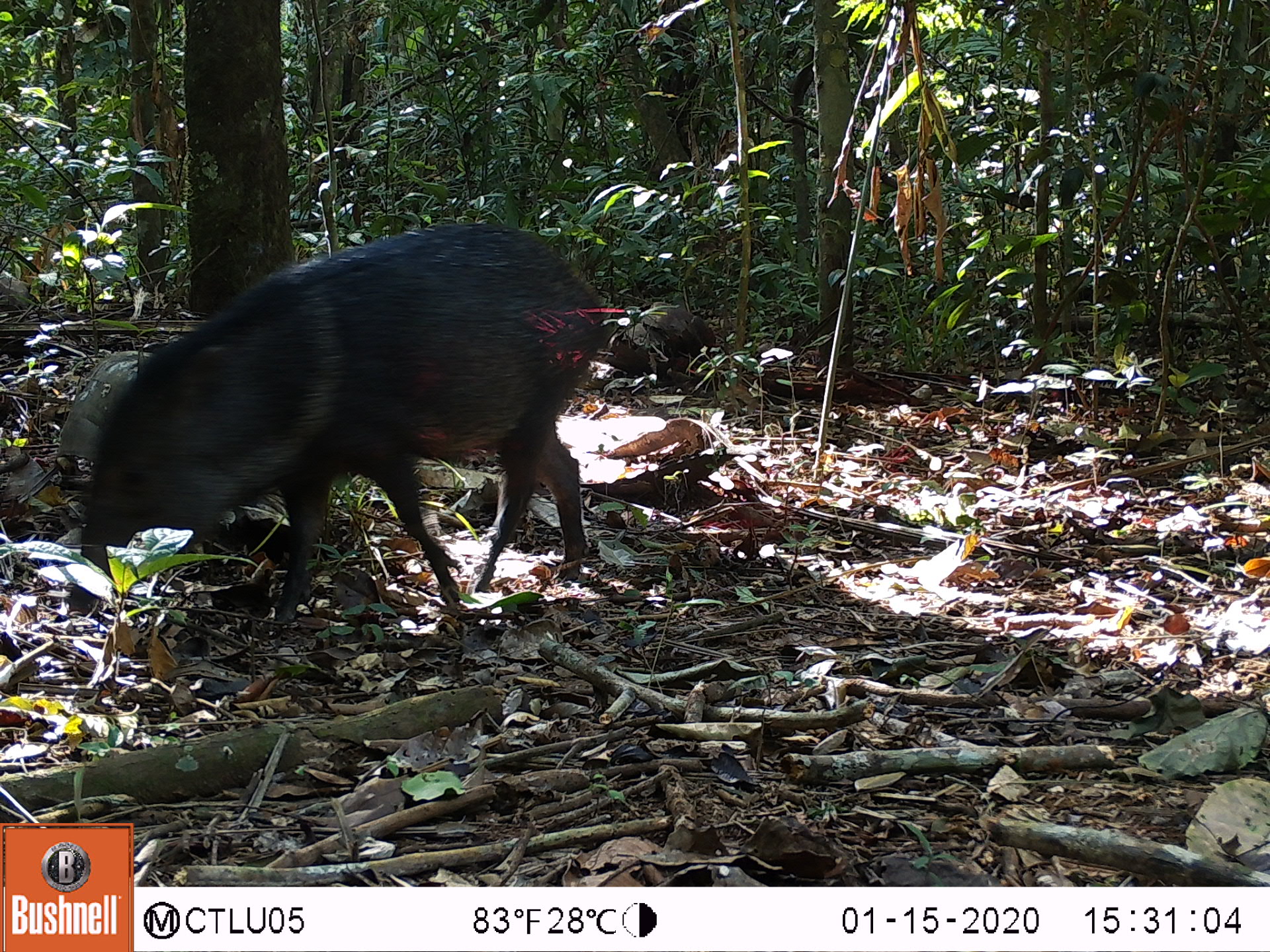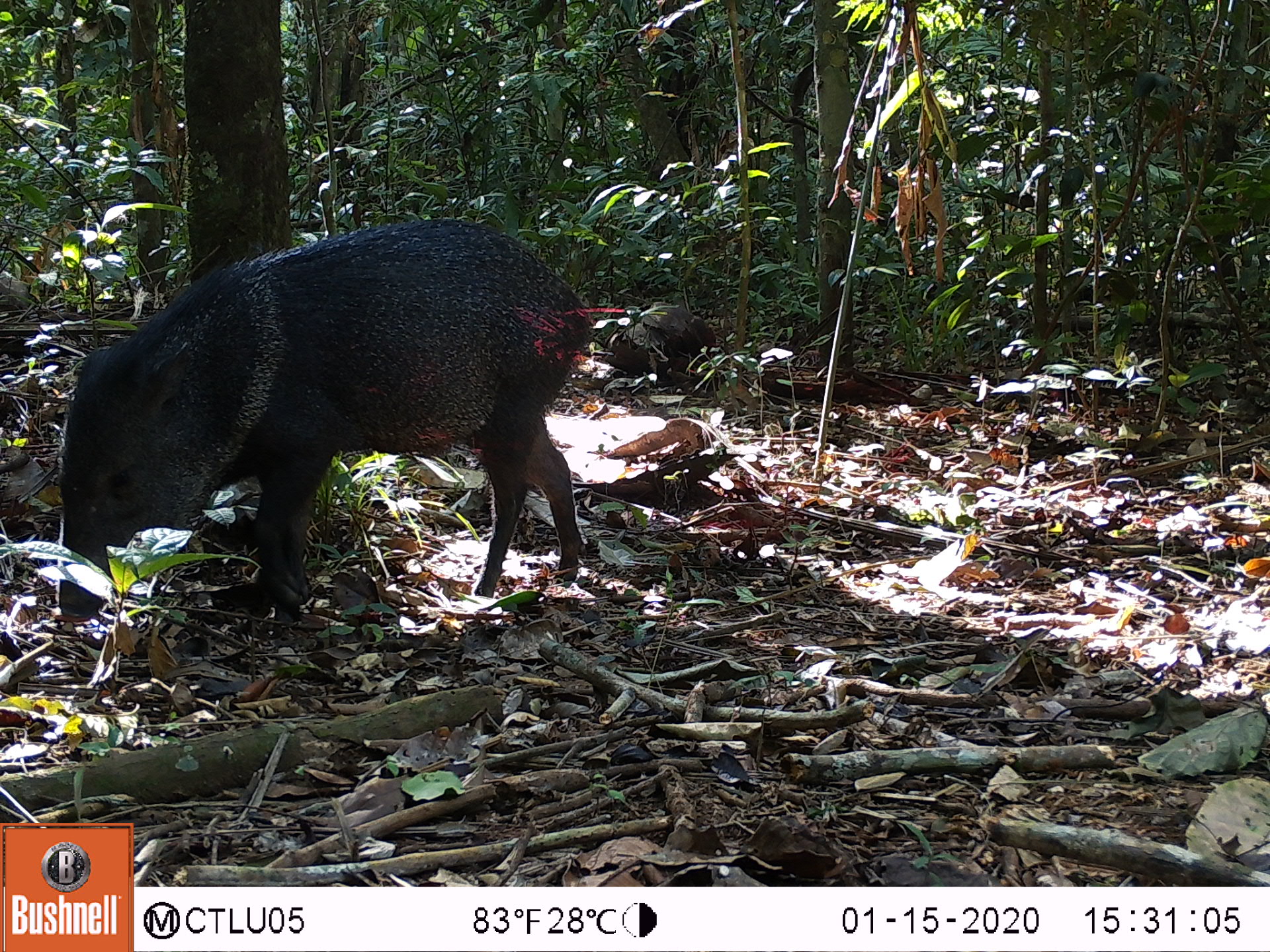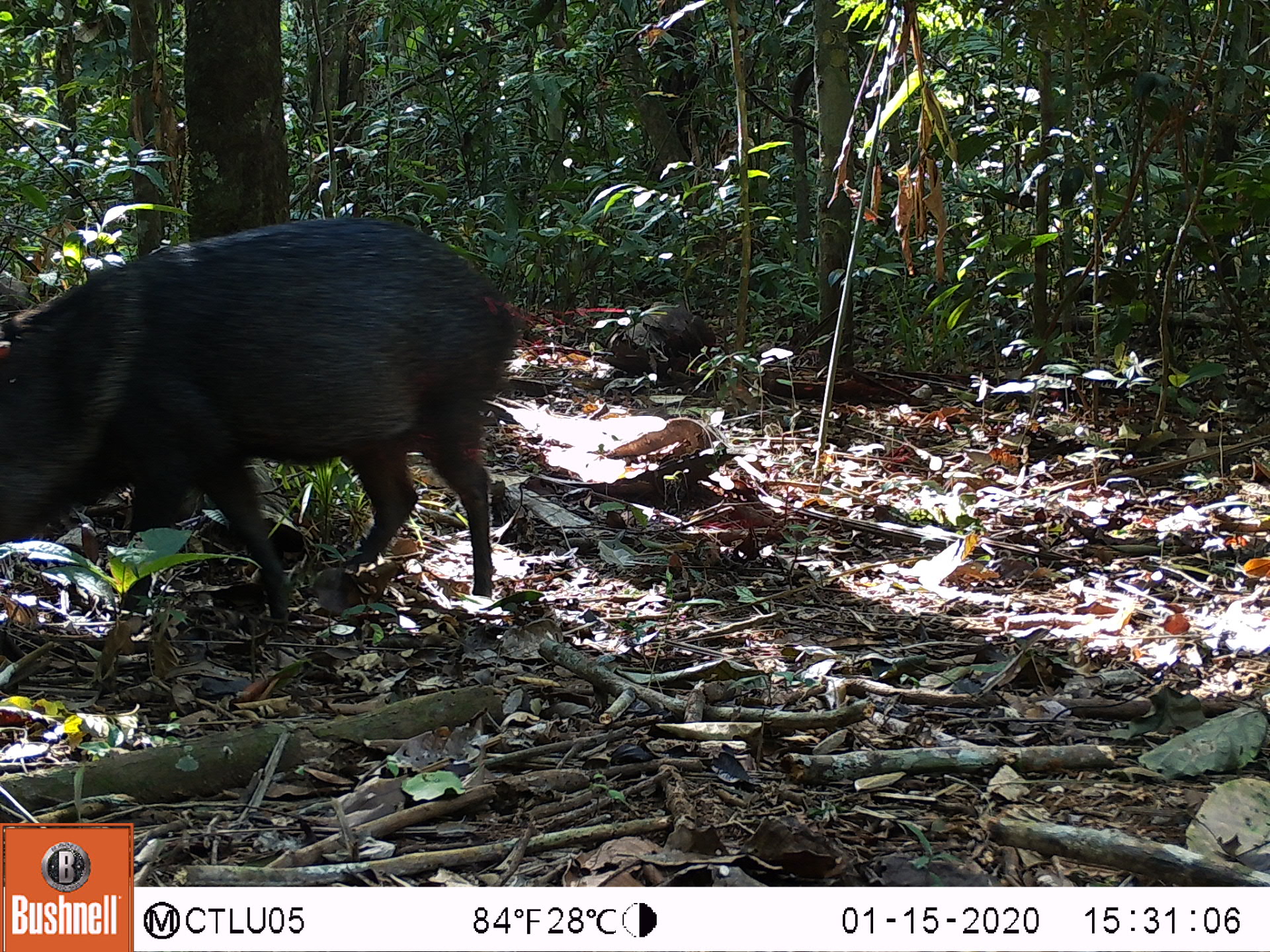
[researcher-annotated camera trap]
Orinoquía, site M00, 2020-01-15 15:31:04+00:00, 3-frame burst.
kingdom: Animalia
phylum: Chordata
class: Mammalia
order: Artiodactyla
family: Tayassuidae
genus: Pecari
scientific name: Pecari tajacu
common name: collared peccary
Collared peccary (Pecari tajacu).